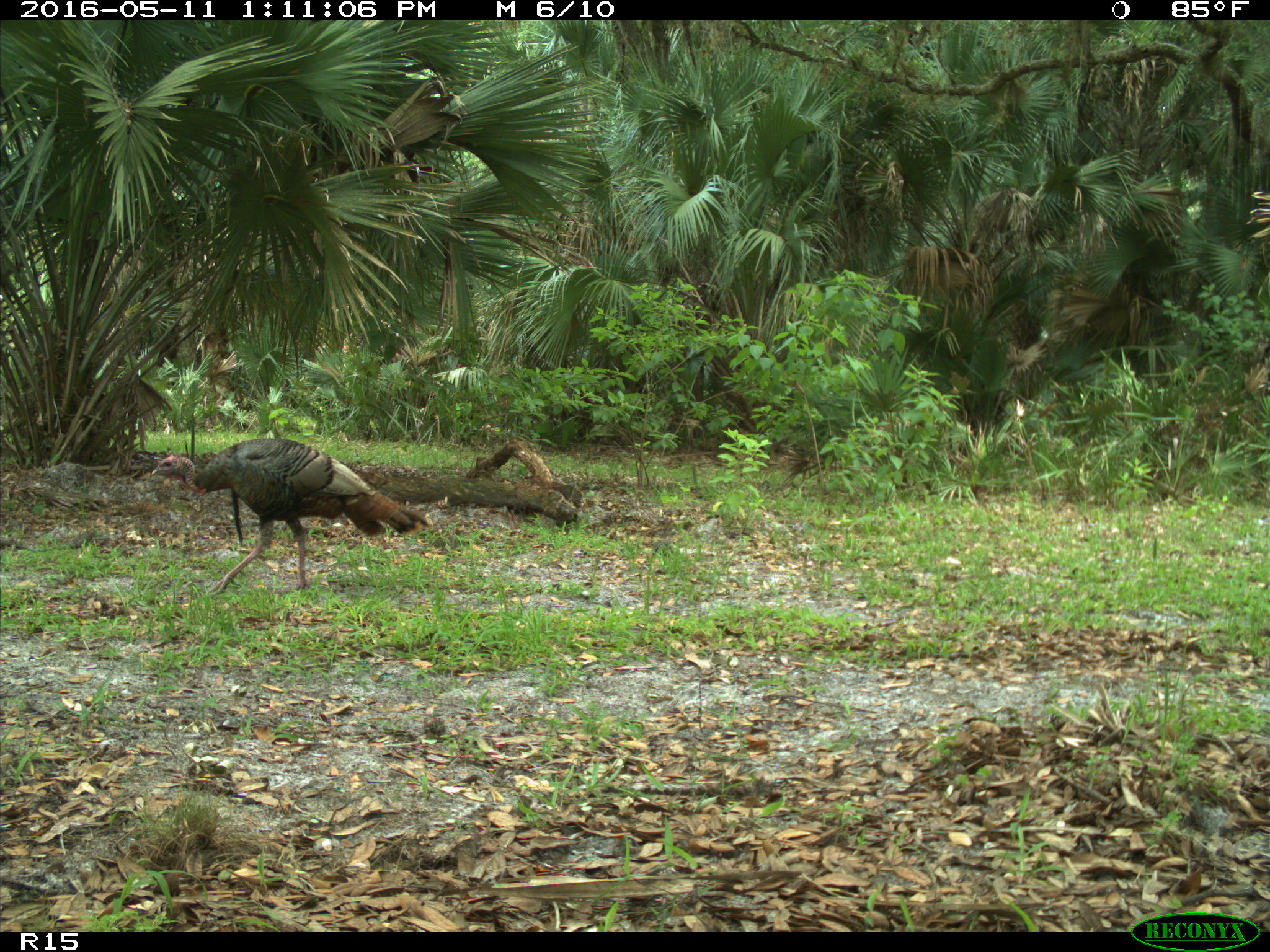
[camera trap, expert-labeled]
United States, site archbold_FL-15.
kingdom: Animalia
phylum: Chordata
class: Aves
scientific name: Aves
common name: birds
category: unidentified bird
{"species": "unidentified bird (birds) (Aves)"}